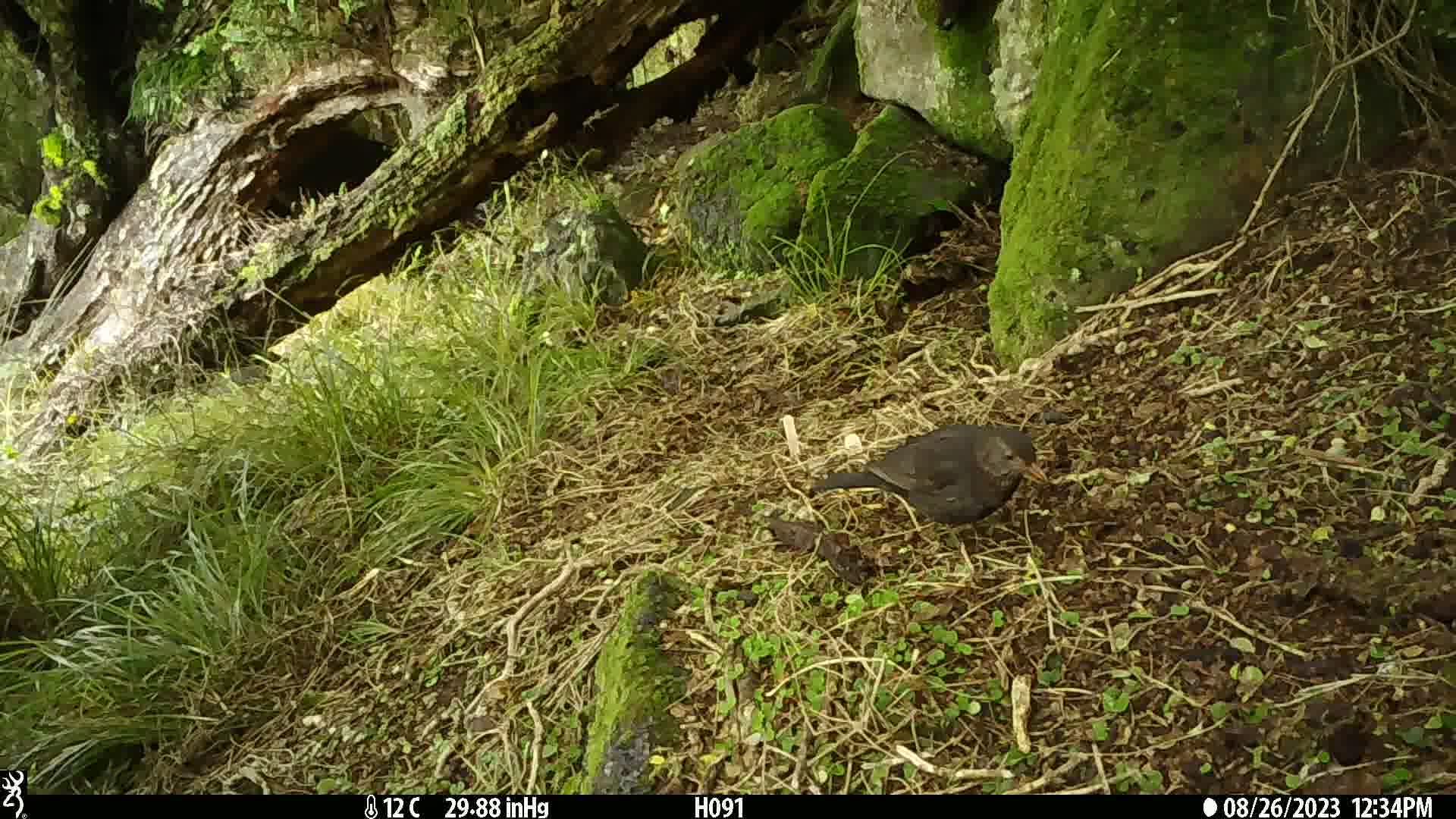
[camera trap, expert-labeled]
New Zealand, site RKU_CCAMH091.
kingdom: Animalia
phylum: Chordata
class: Aves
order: Passeriformes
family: Turdidae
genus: Turdus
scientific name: Turdus merula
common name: eurasian blackbird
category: blackbird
Blackbird (eurasian blackbird) (Turdus merula).